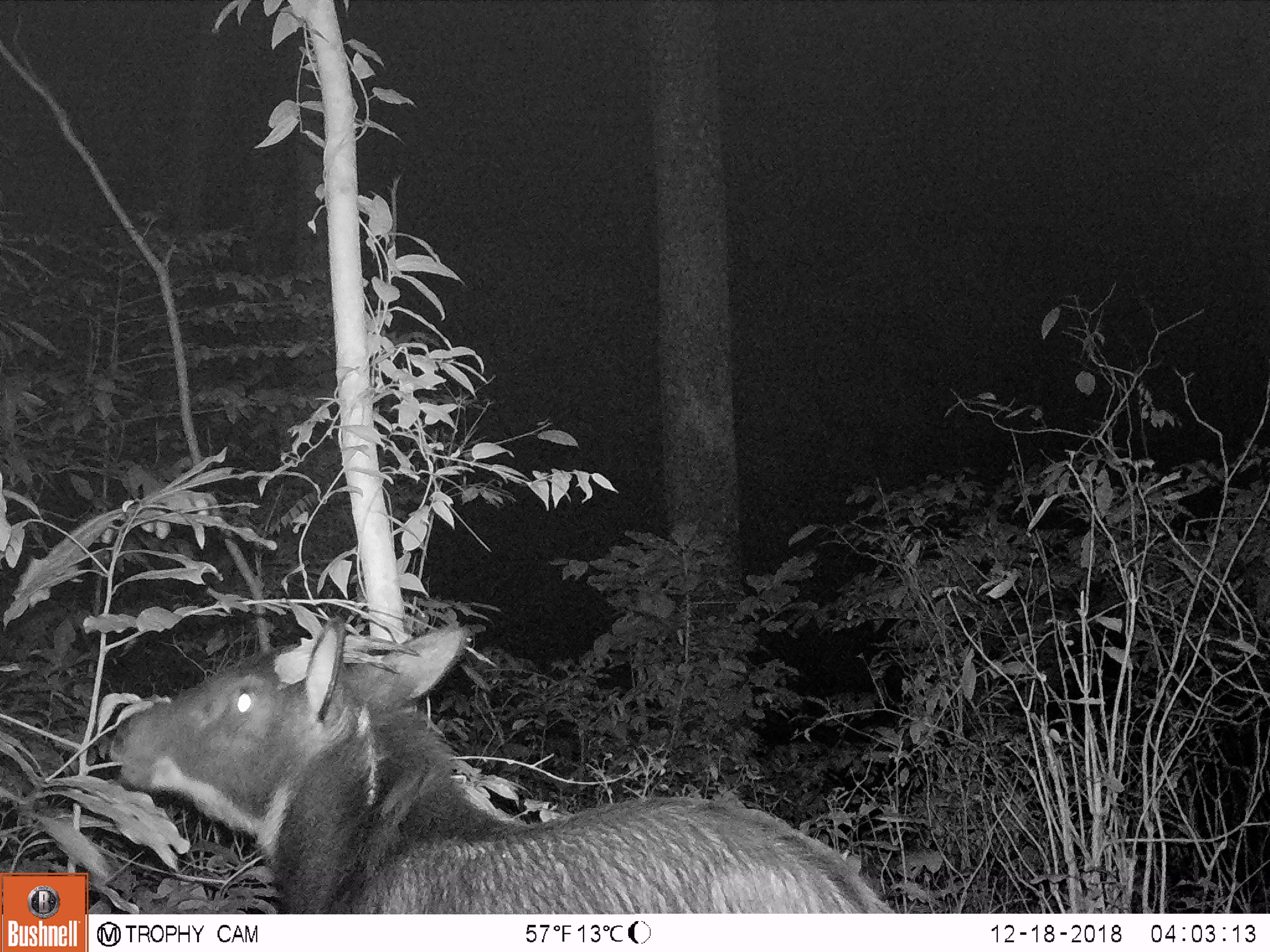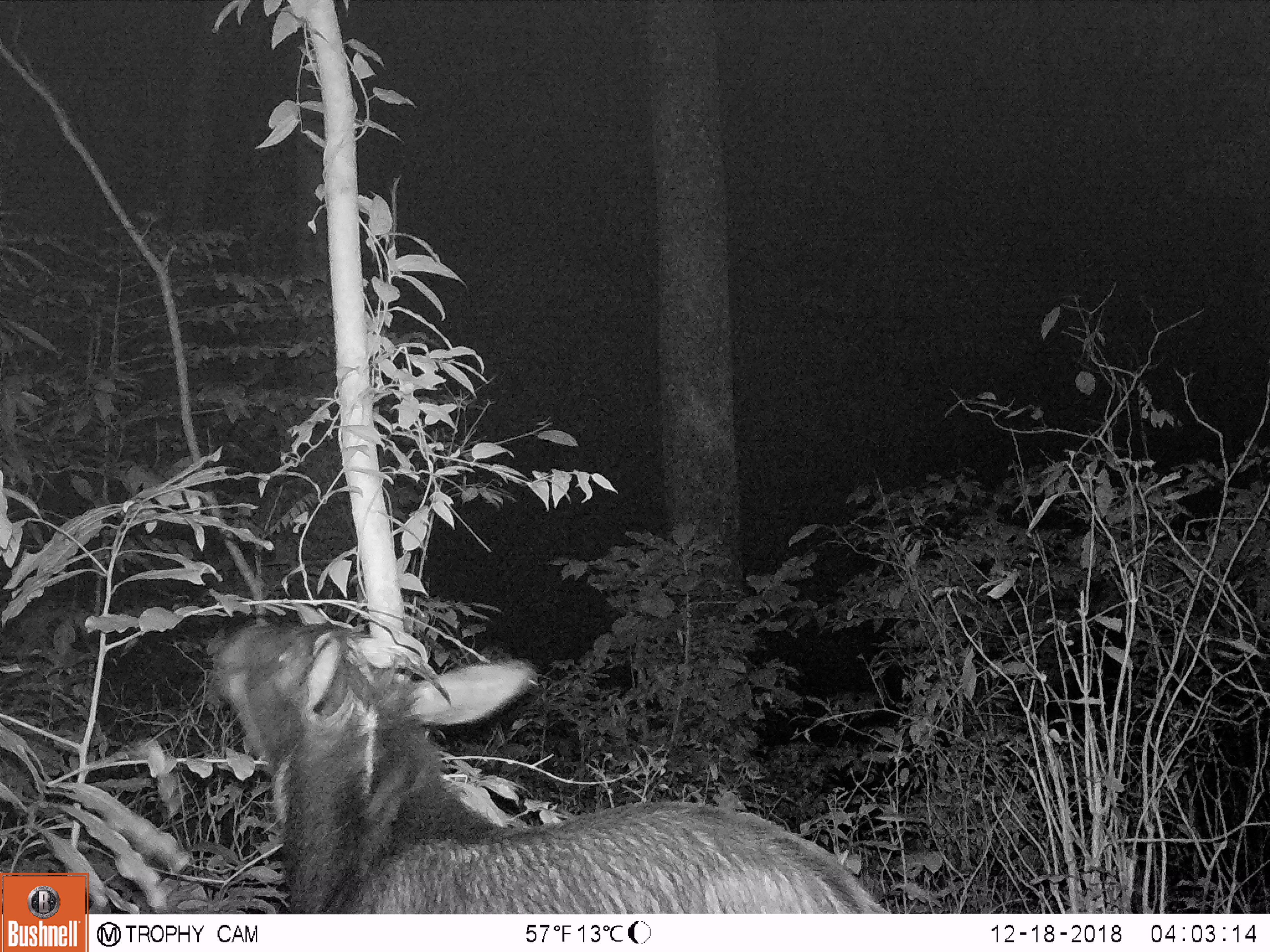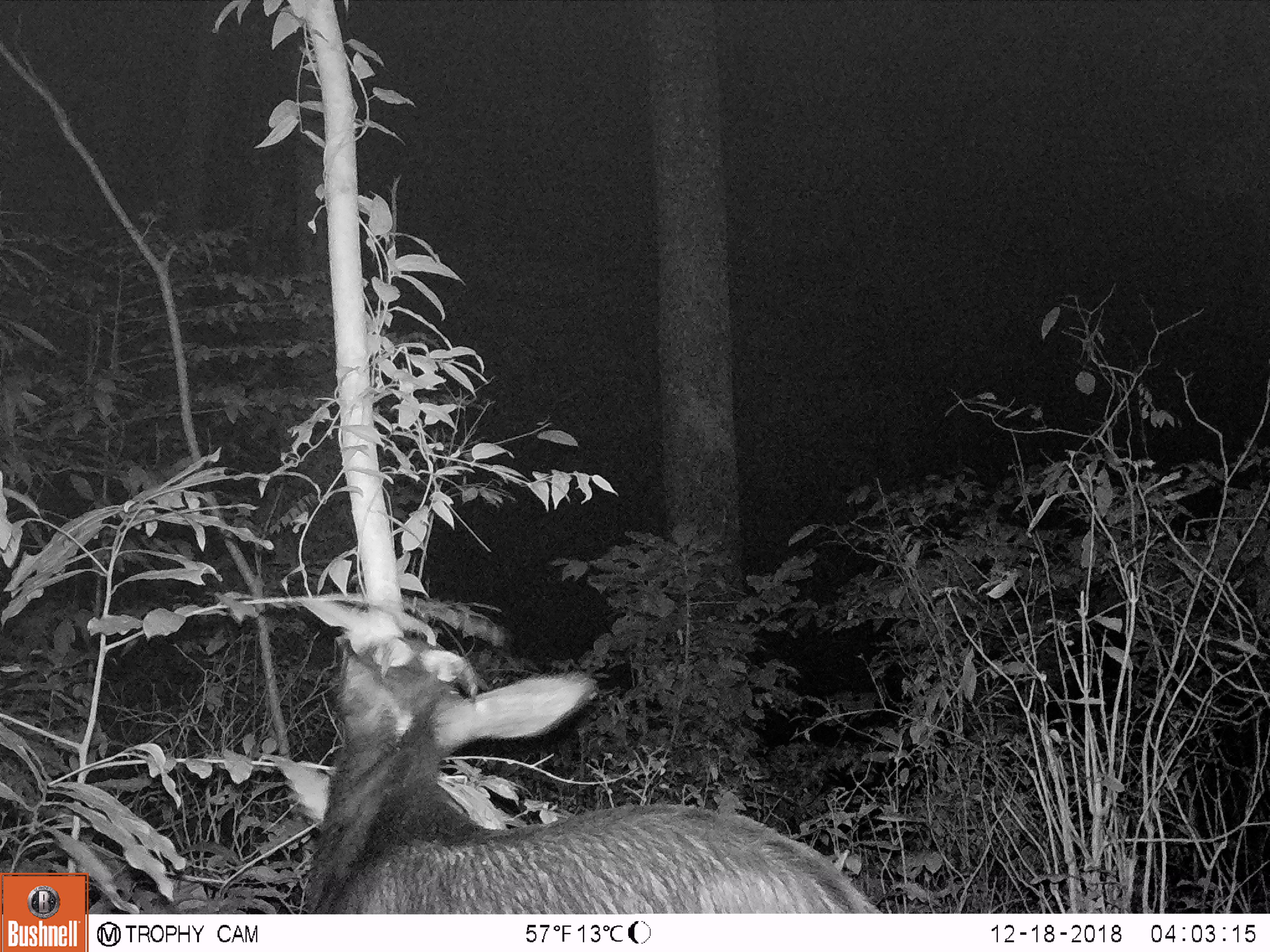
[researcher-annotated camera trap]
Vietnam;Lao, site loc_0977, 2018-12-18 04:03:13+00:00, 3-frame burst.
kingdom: Animalia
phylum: Chordata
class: Mammalia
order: Artiodactyla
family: Bovidae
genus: Capricornis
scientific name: Capricornis sumatraensis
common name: chinese serow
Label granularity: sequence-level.